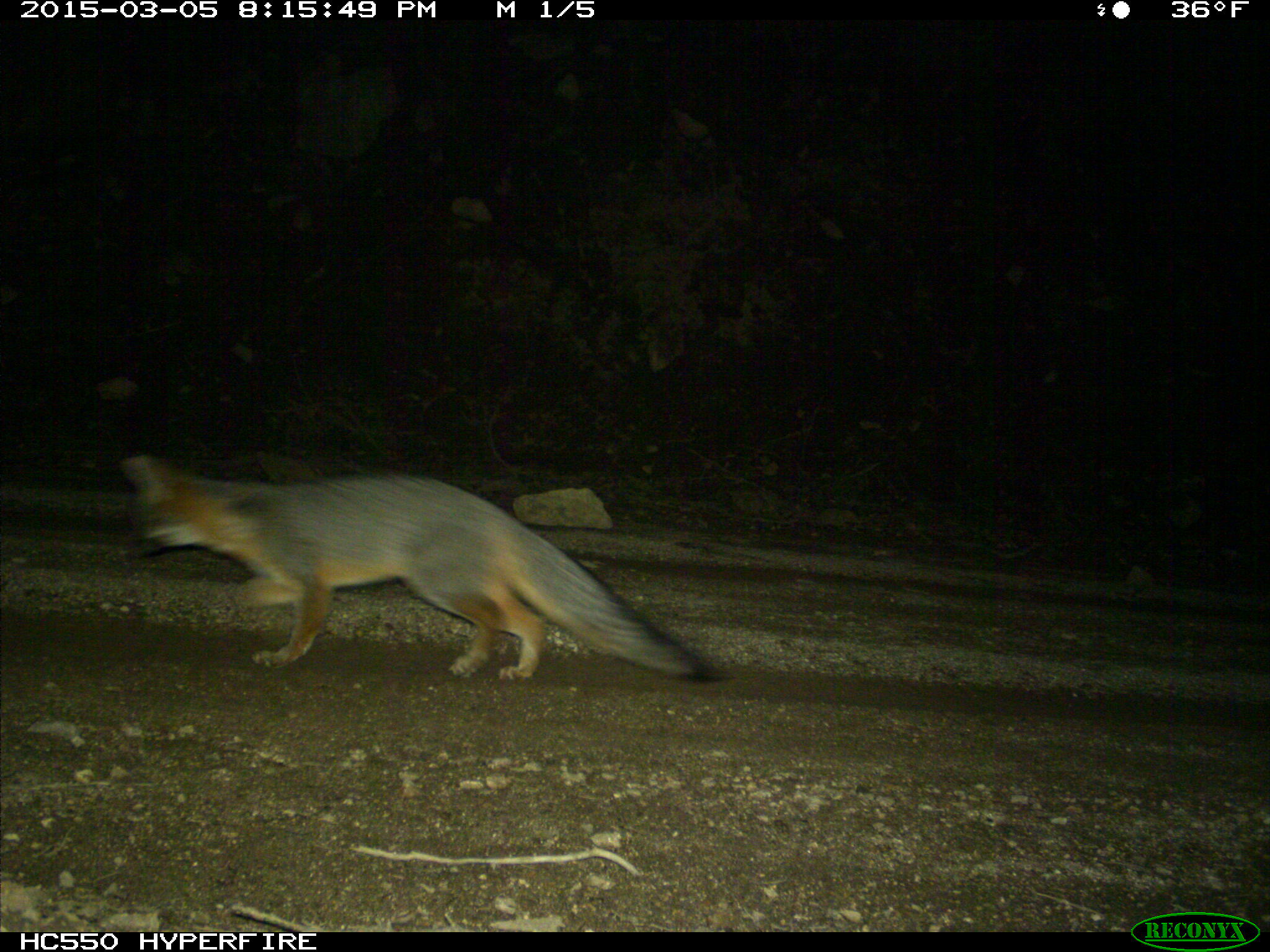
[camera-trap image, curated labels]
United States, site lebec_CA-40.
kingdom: Animalia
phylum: Chordata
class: Mammalia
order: Carnivora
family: Canidae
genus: Urocyon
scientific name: Urocyon cinereoargenteus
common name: gray fox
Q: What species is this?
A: Urocyon cinereoargenteus (gray fox).